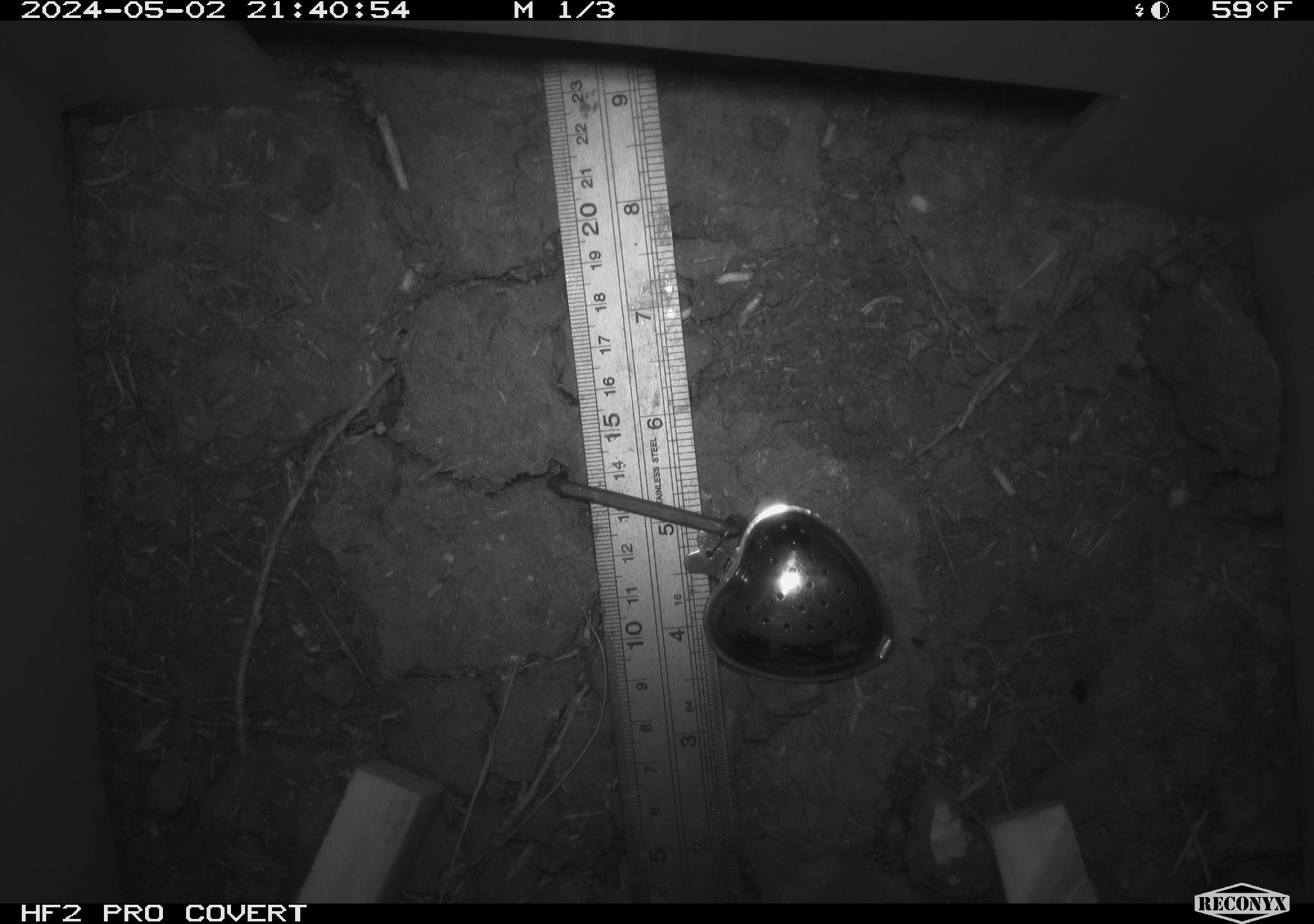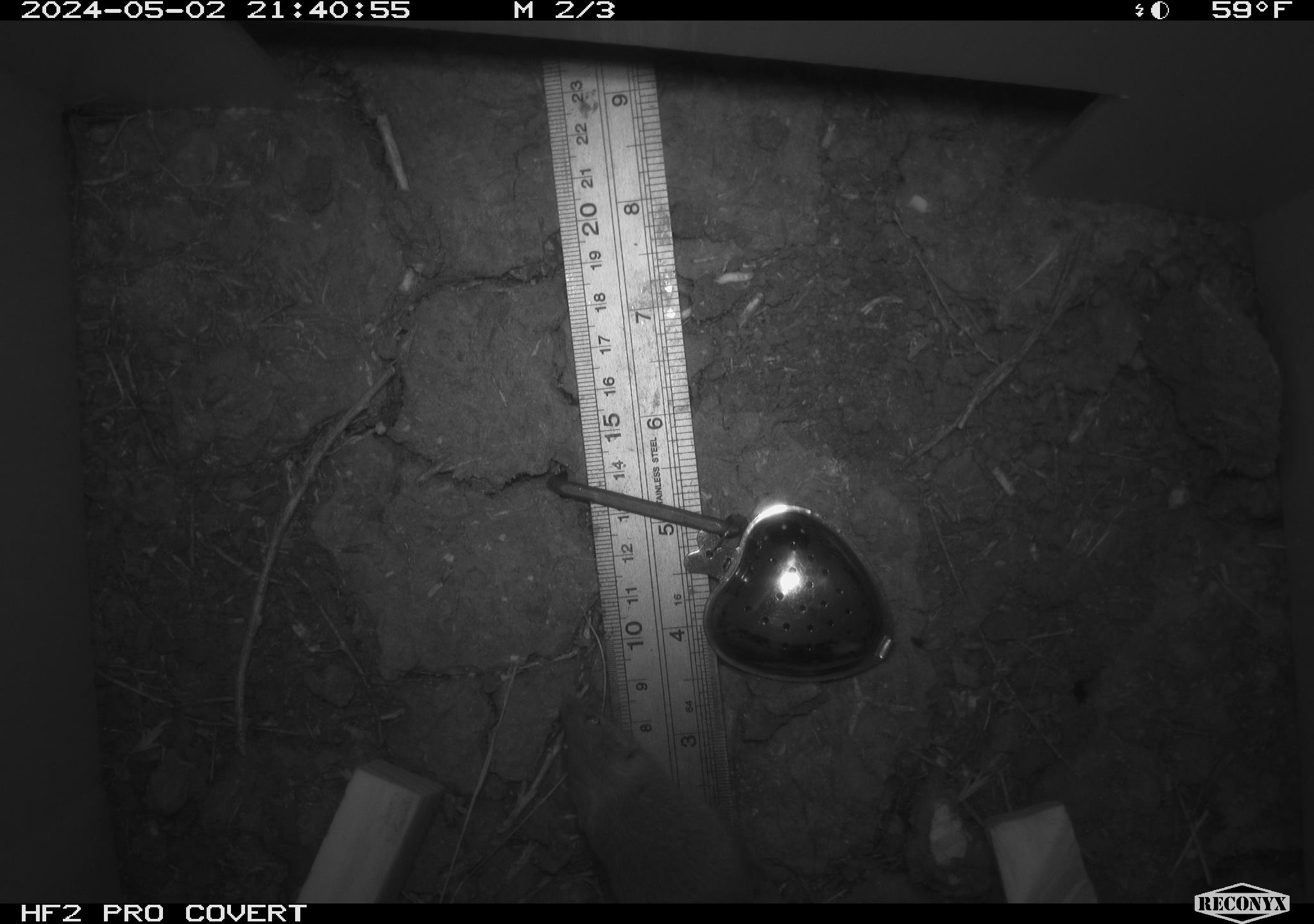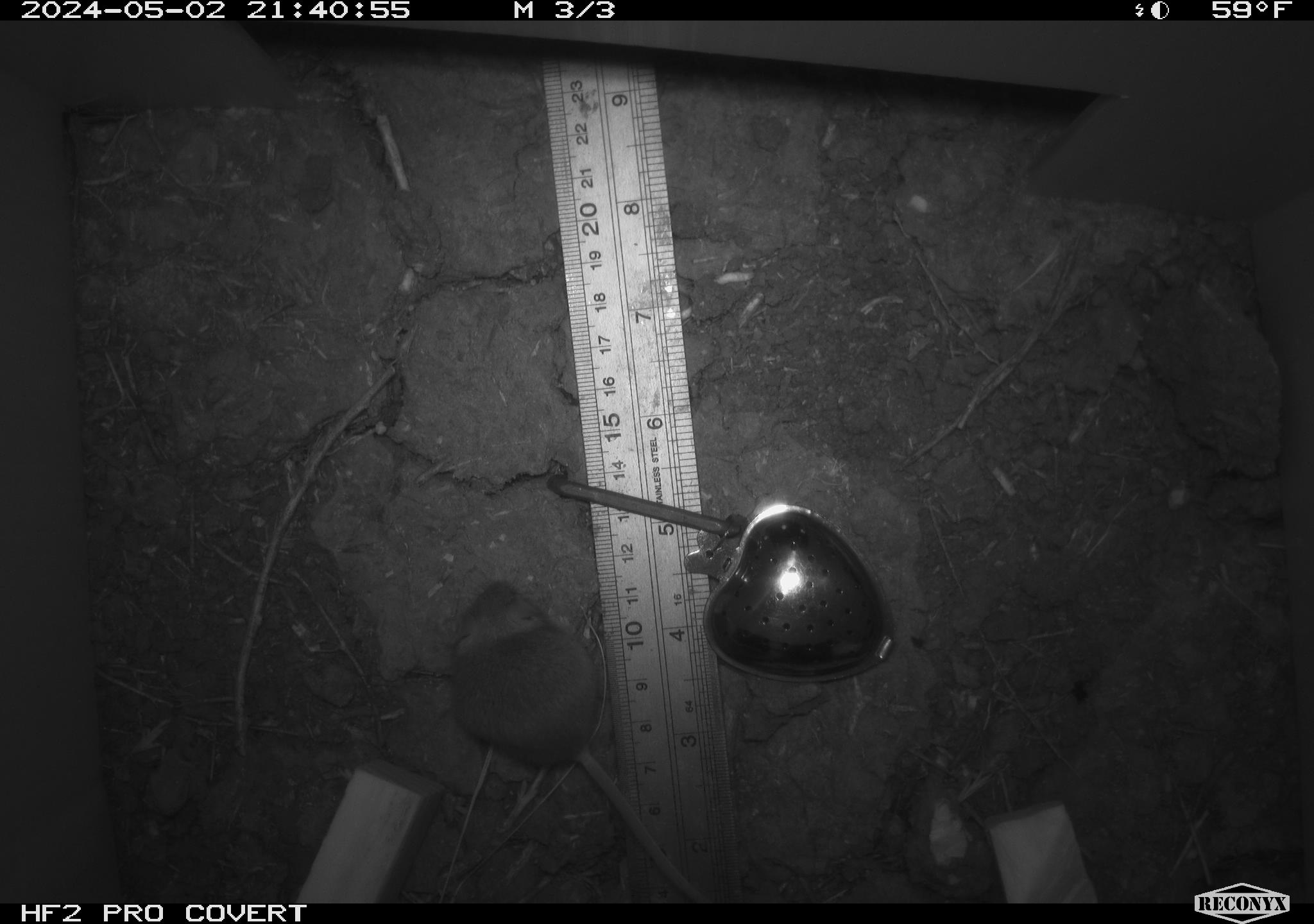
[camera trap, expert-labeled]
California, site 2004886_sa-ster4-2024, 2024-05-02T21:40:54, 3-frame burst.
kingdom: Animalia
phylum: Chordata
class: Mammalia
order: Rodentia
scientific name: Rodentia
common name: mouse species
Mouse species (Rodentia).